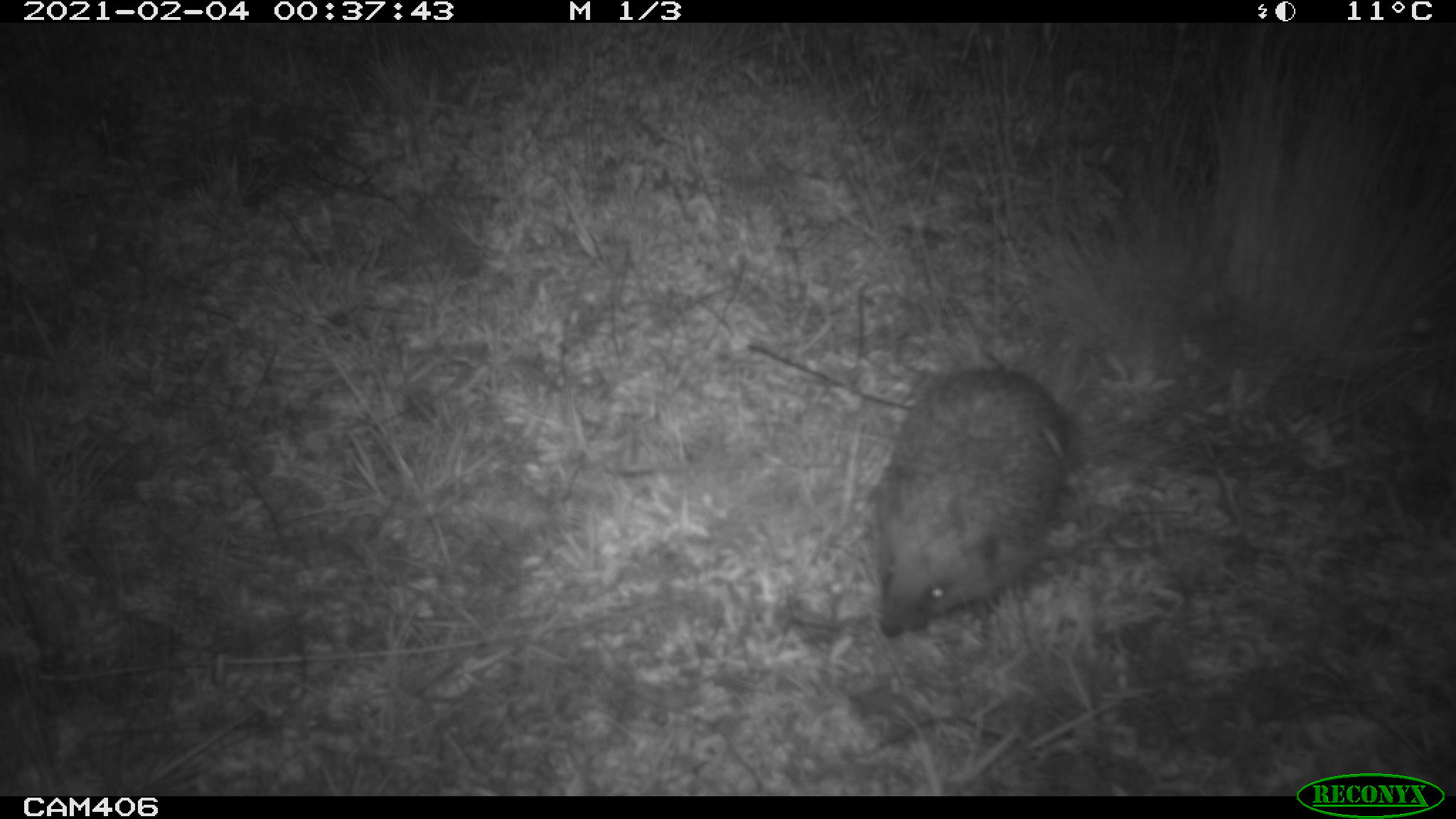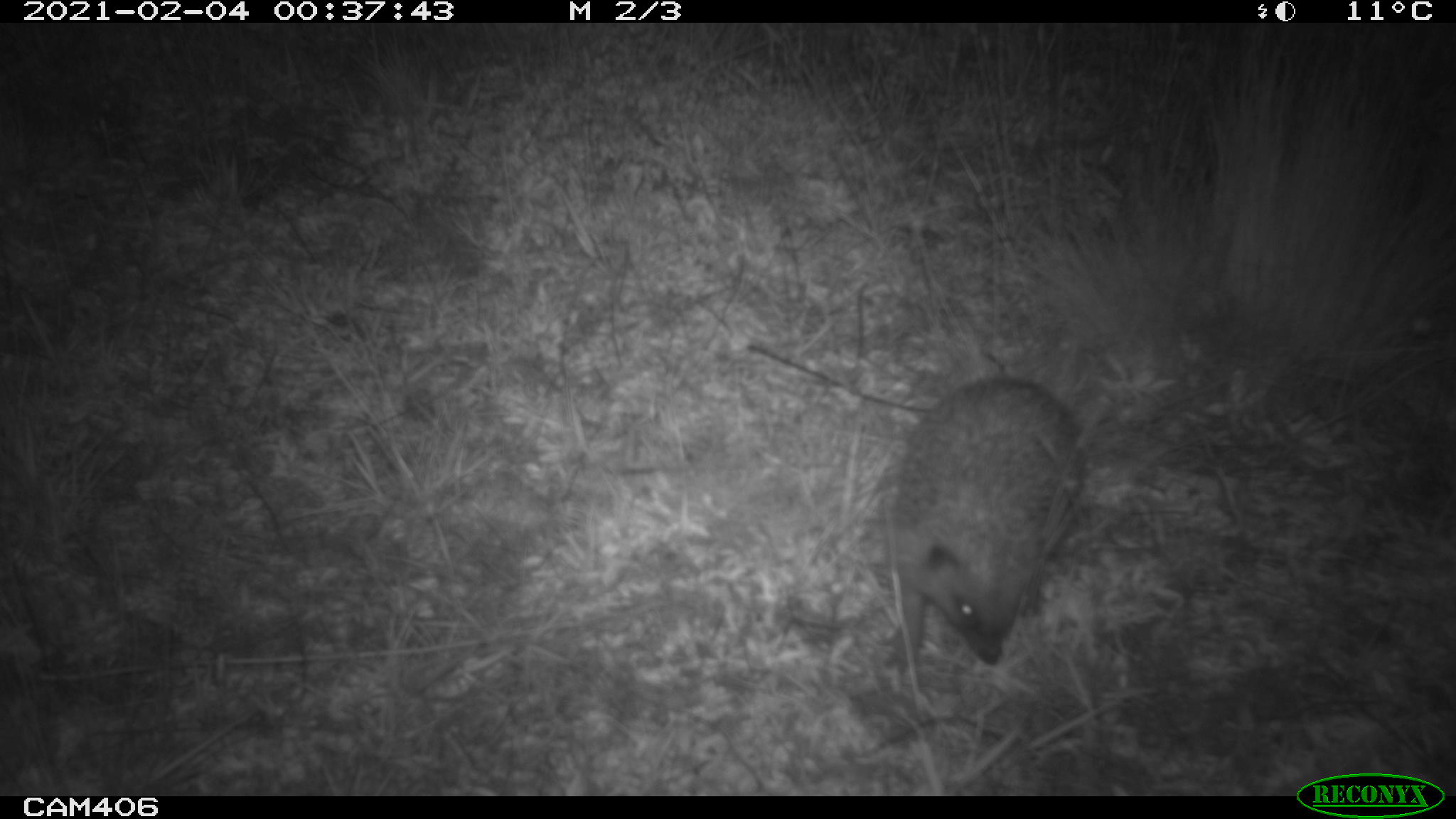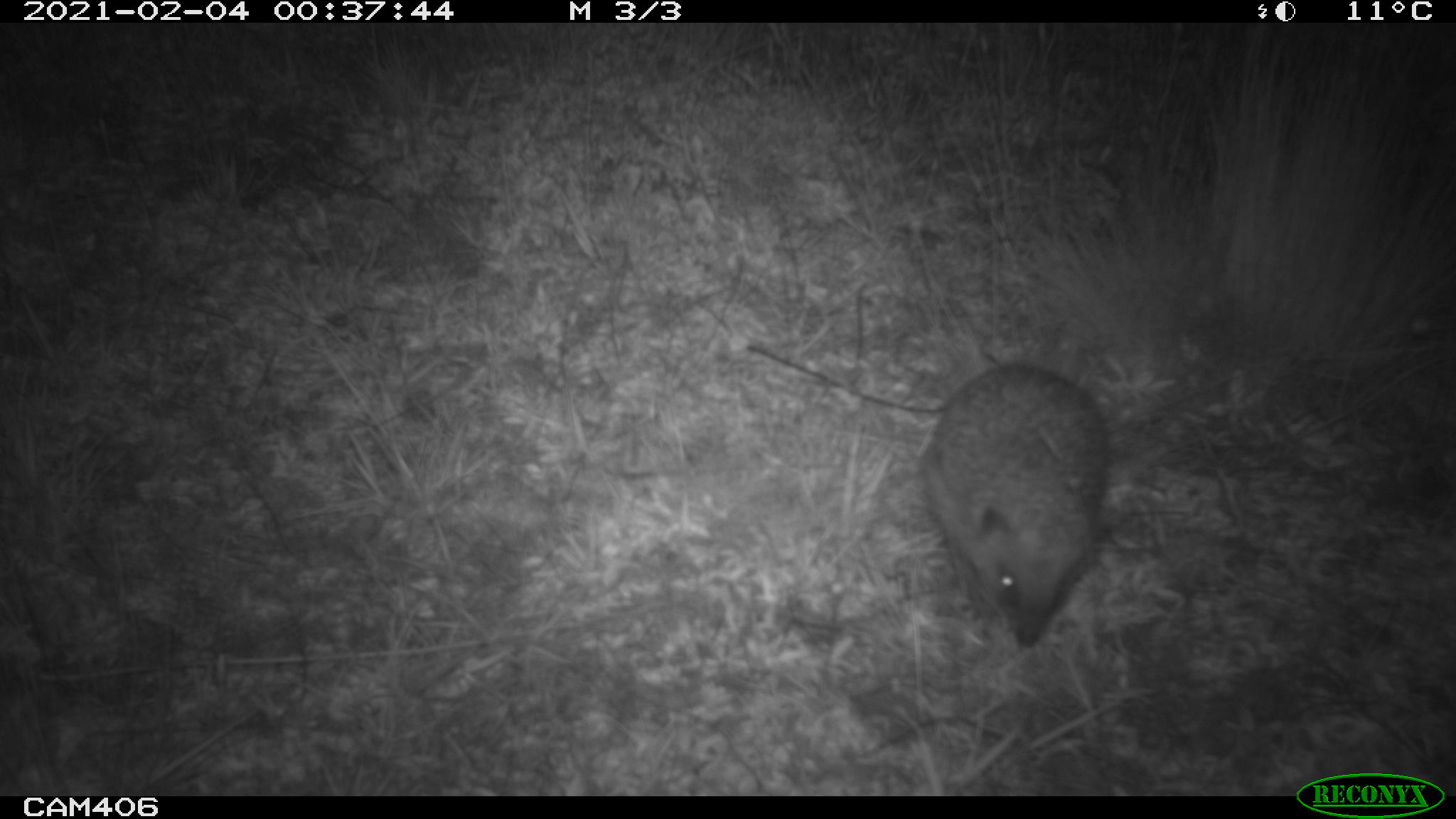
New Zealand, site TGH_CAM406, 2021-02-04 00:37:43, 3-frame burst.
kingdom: Animalia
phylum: Chordata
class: Mammalia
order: Eulipotyphla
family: Erinaceidae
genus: Erinaceus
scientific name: Erinaceus europaeus europaeus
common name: european hedgehog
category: hedgehog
Hedgehog (european hedgehog) (Erinaceus europaeus europaeus).